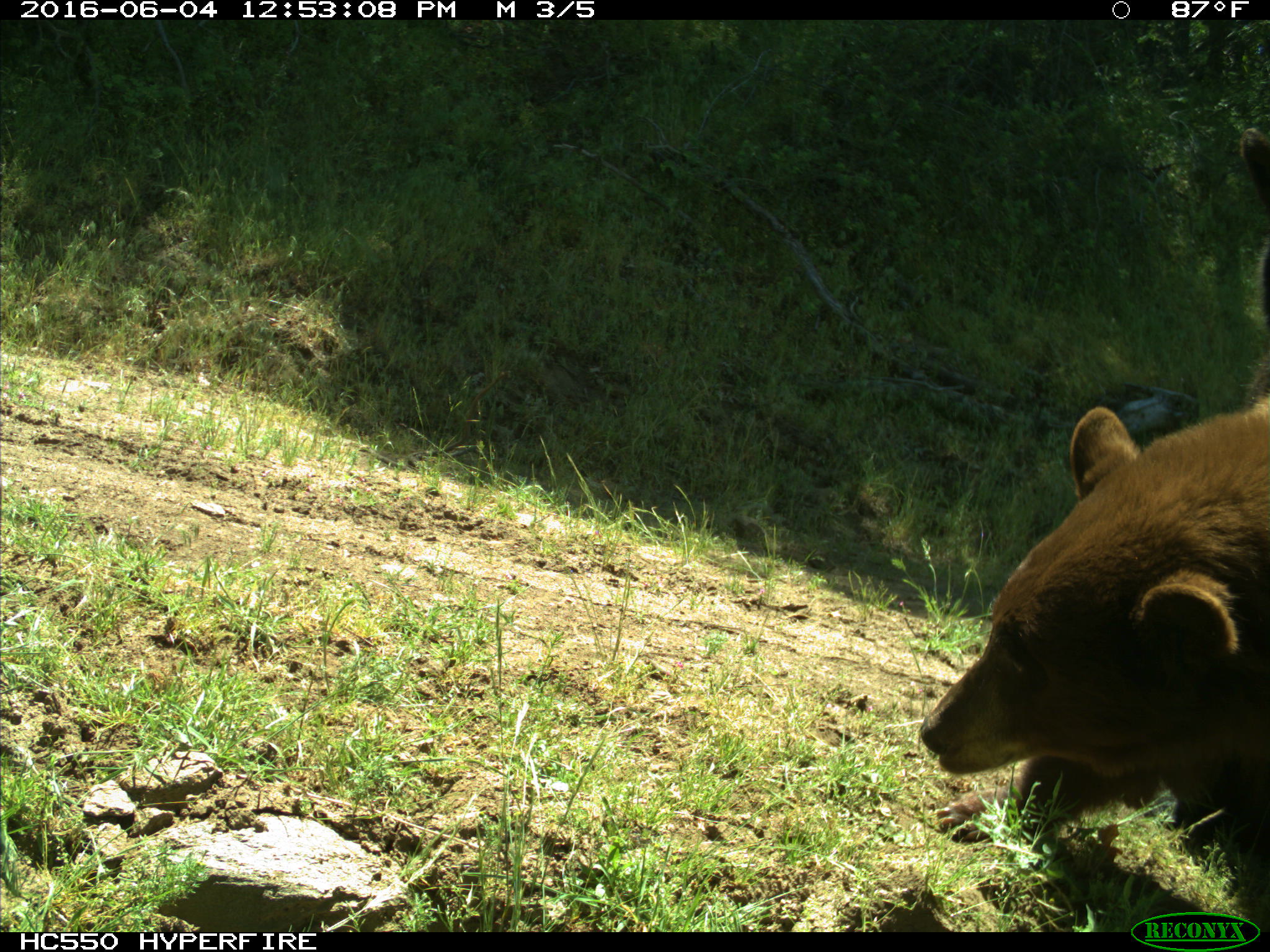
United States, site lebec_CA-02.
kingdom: Animalia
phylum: Chordata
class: Mammalia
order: Carnivora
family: Ursidae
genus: Ursus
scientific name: Ursus americanus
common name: american black bear